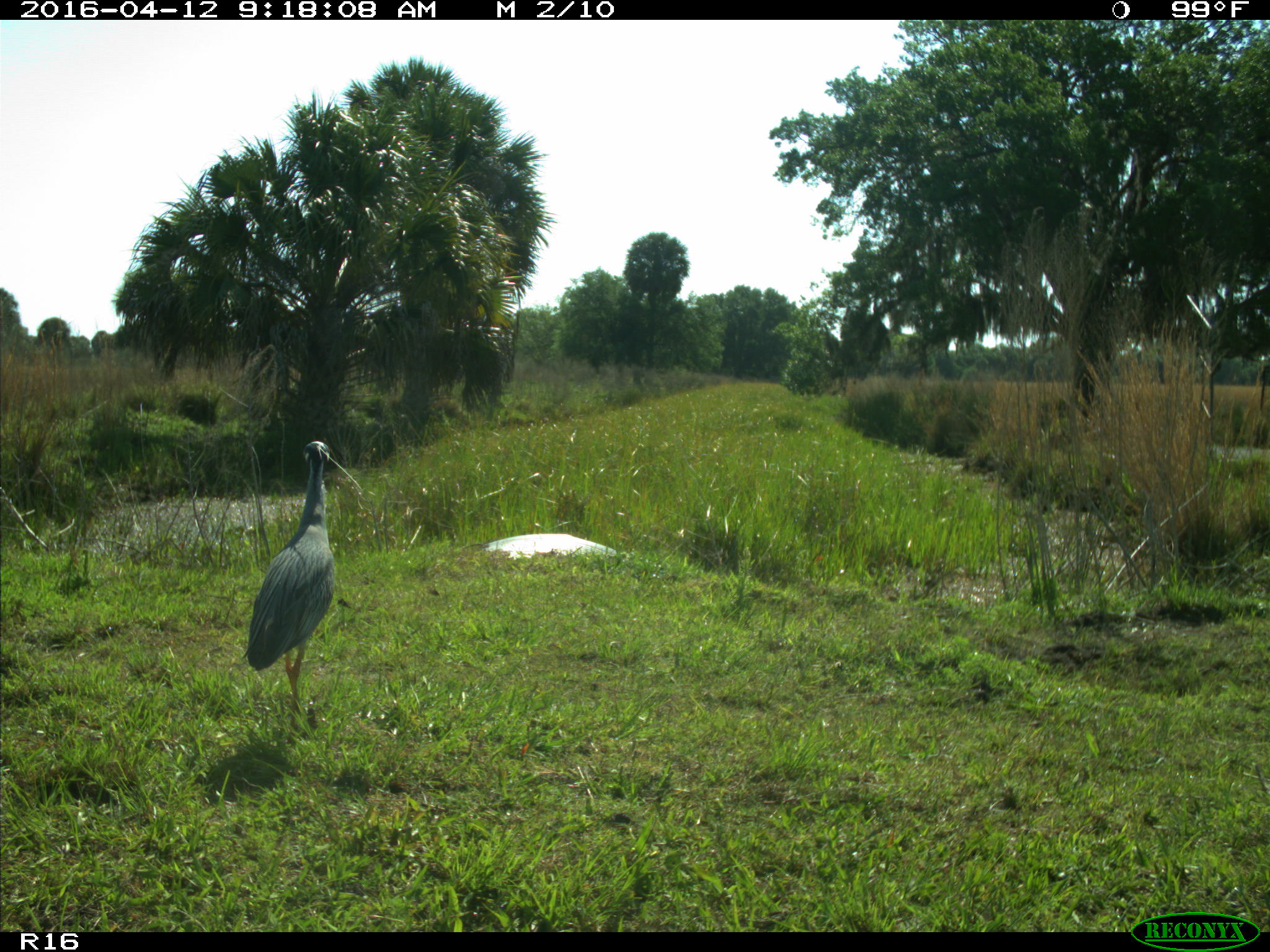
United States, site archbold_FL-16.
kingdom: Animalia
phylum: Chordata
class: Aves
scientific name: Aves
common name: birds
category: unidentified bird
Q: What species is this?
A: Unidentified bird (birds) (Aves).